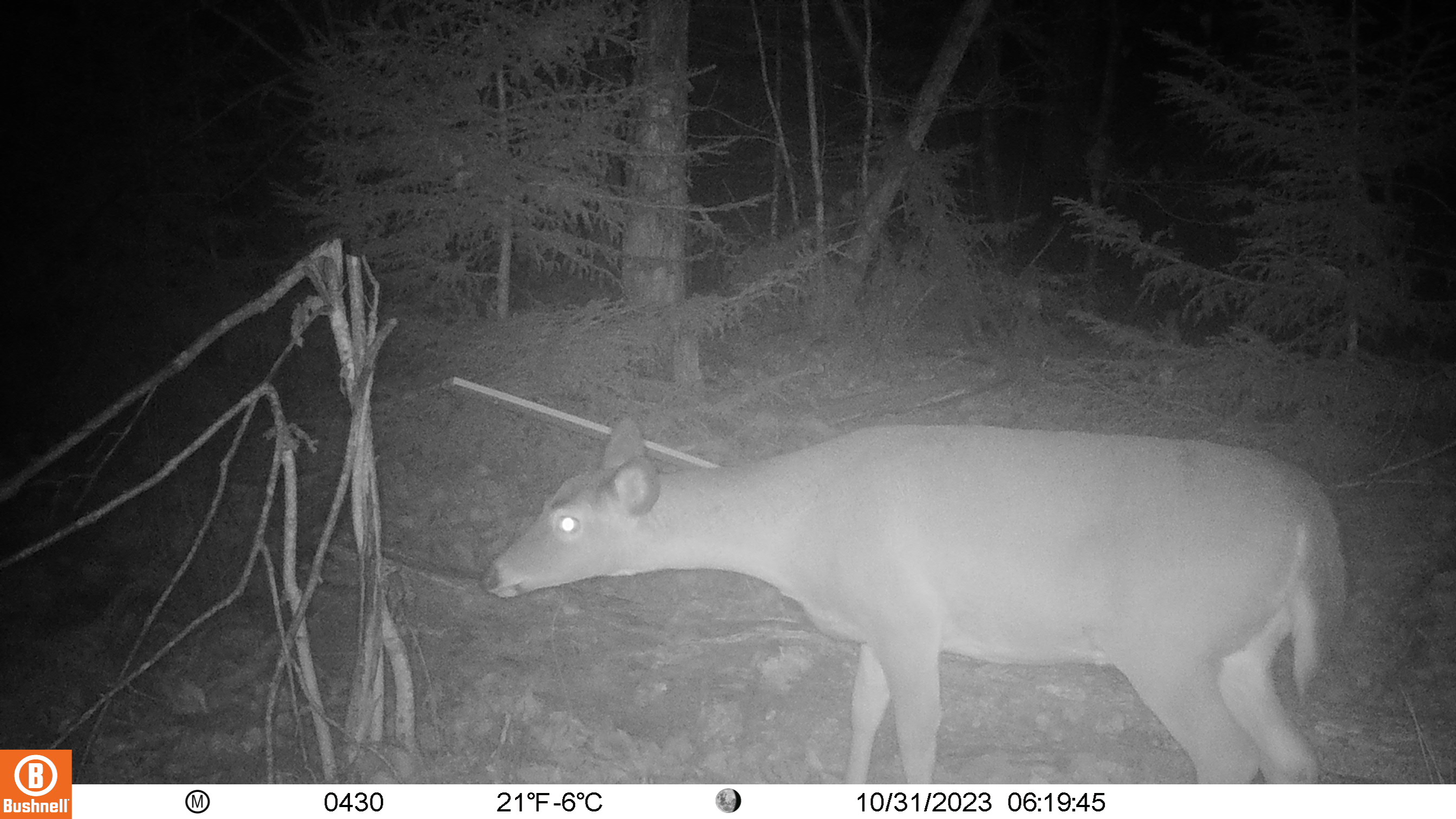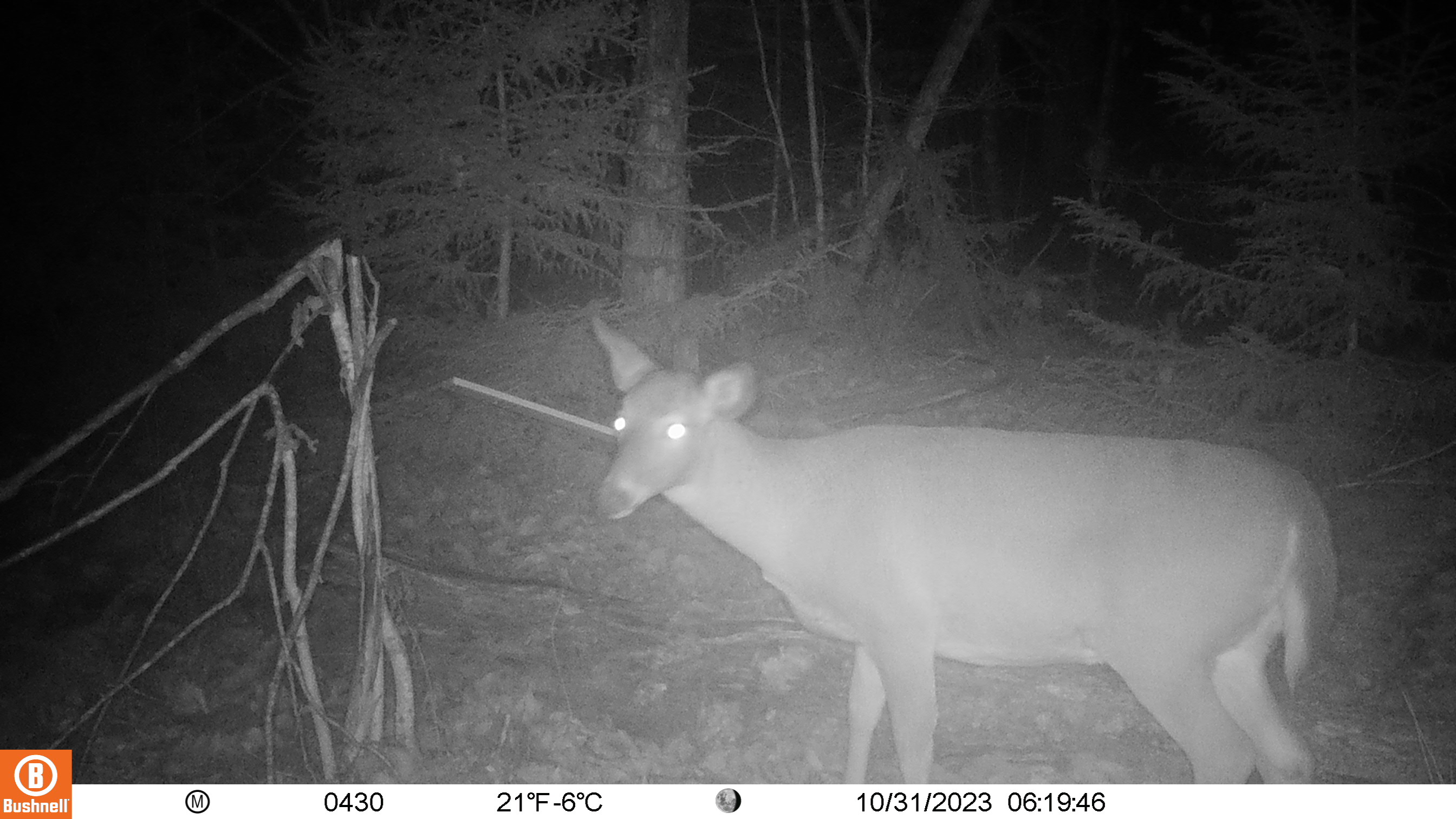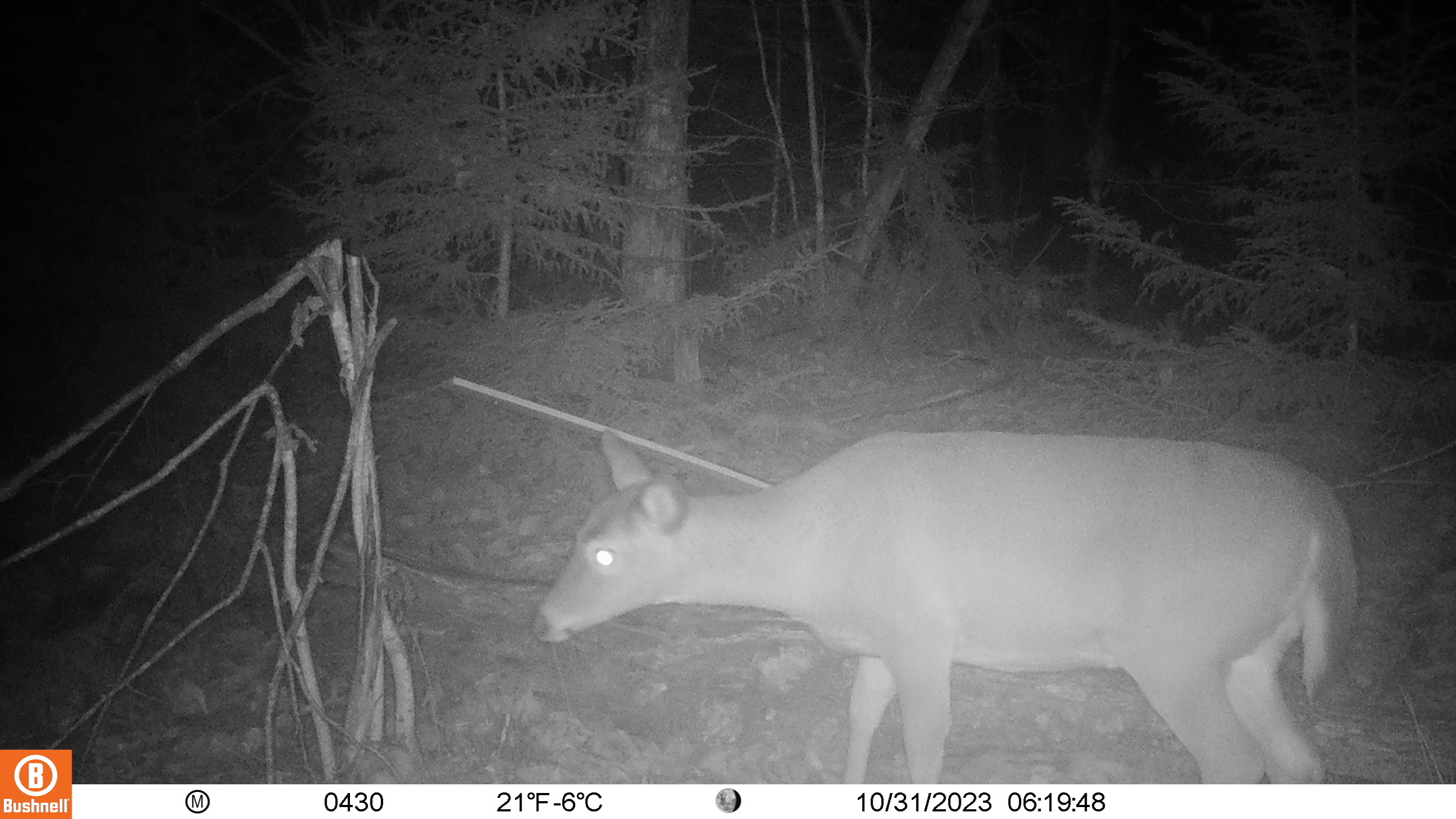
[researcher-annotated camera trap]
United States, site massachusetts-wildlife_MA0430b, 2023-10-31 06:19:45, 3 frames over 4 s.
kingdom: Animalia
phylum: Chordata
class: Mammalia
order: Artiodactyla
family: Cervidae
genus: Odocoileus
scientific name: Odocoileus virginianus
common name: white-tailed deer